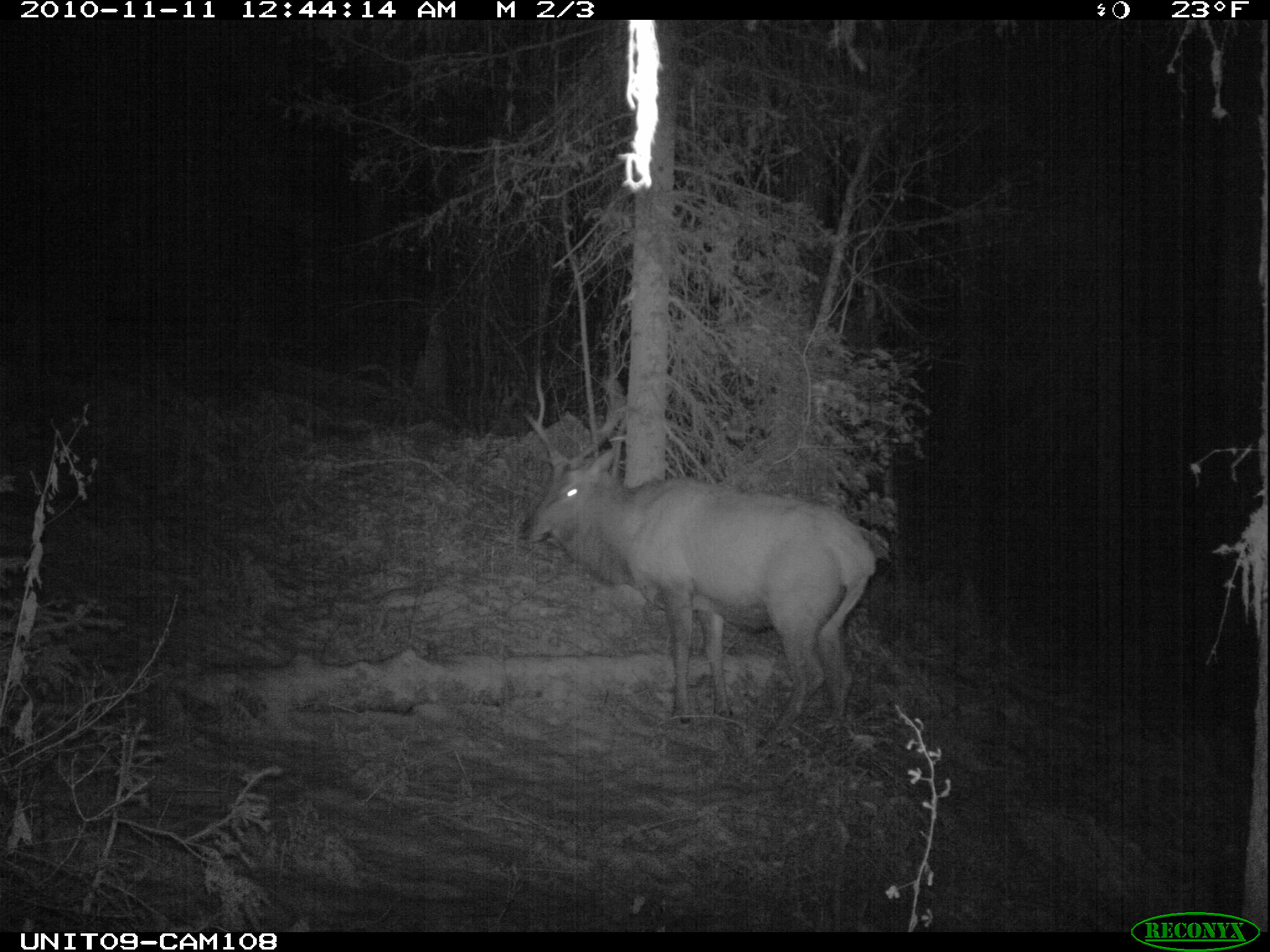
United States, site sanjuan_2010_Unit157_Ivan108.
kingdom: Animalia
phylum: Chordata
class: Mammalia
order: Artiodactyla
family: Cervidae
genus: Cervus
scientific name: Cervus elaphus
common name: red deer